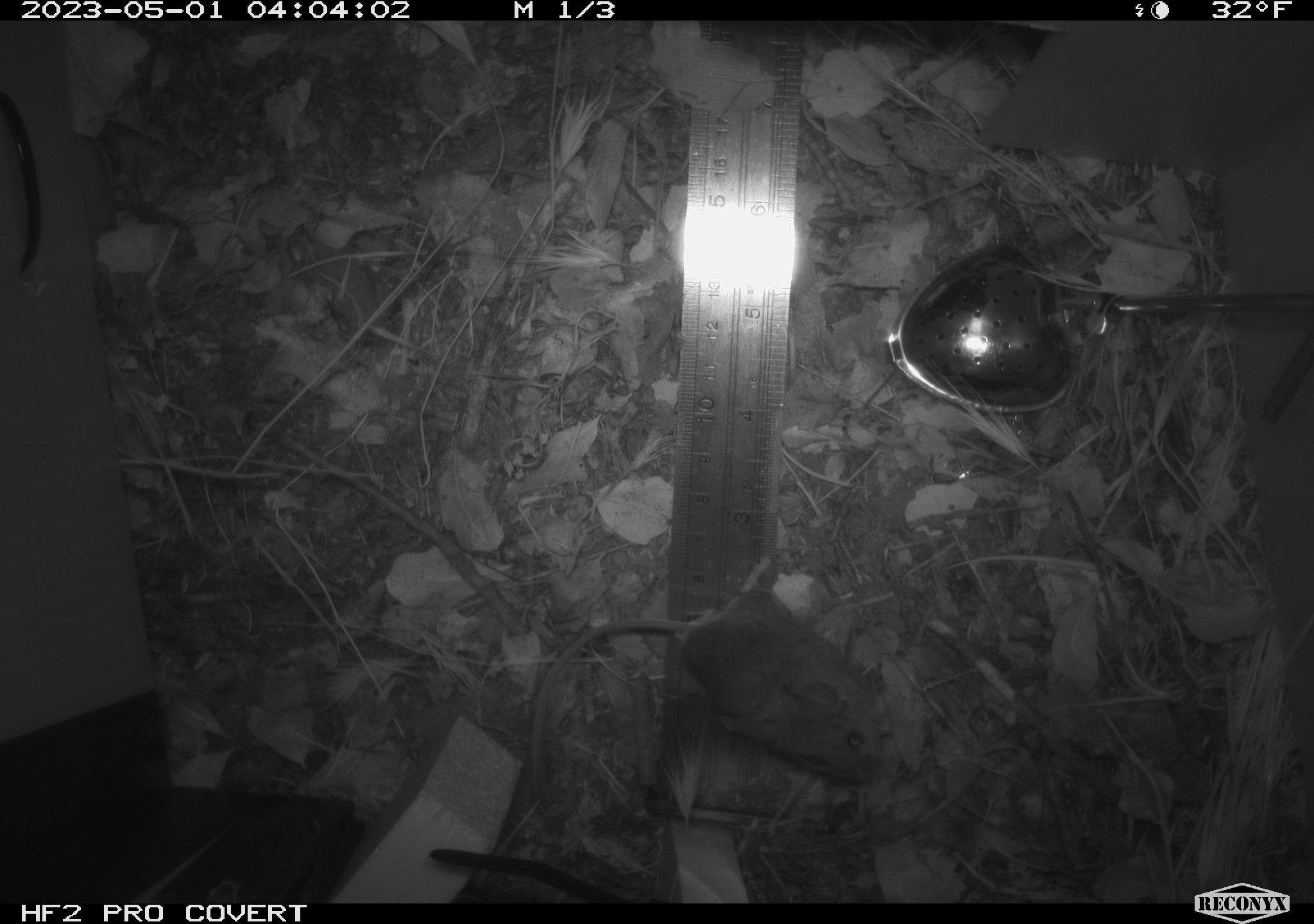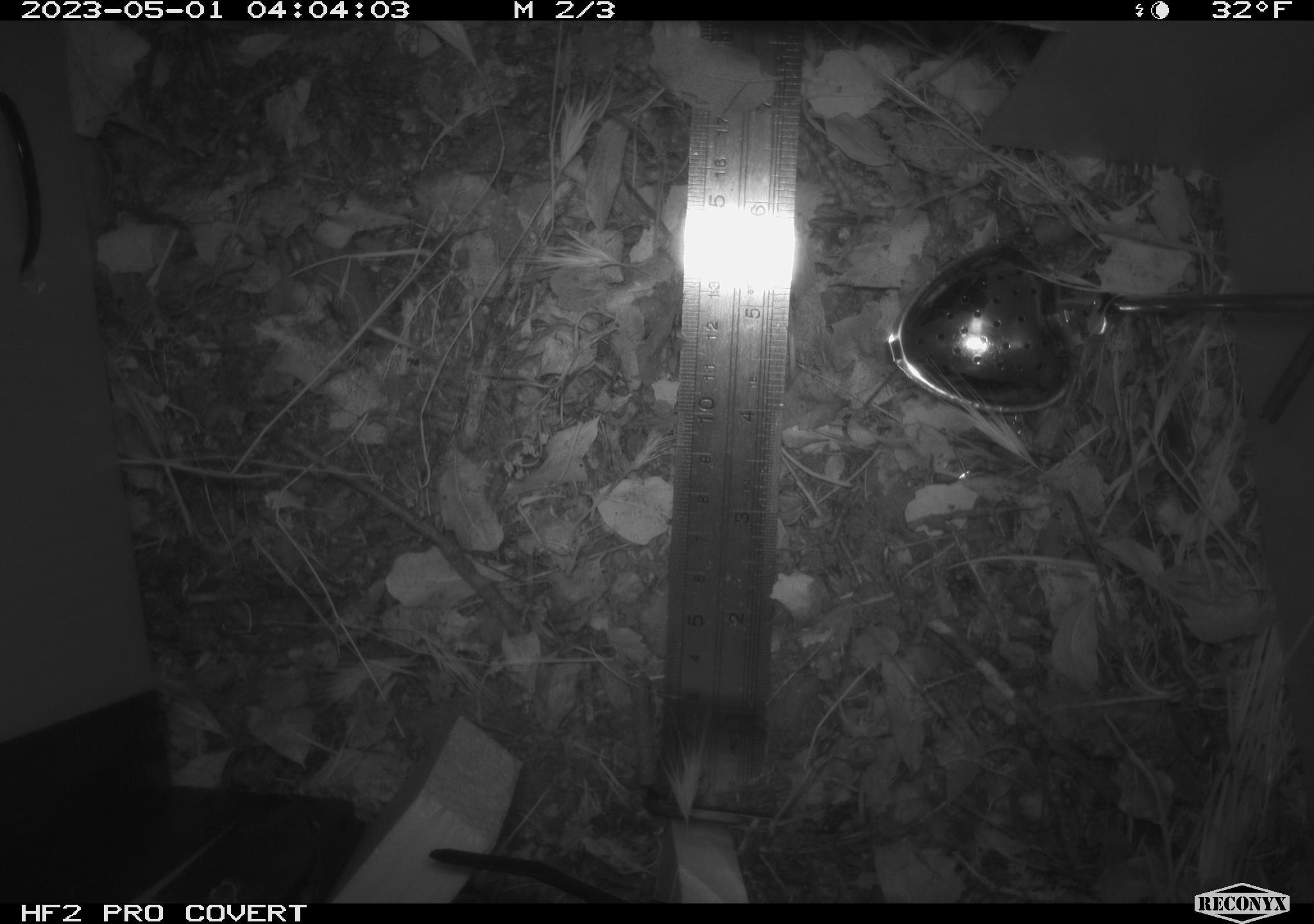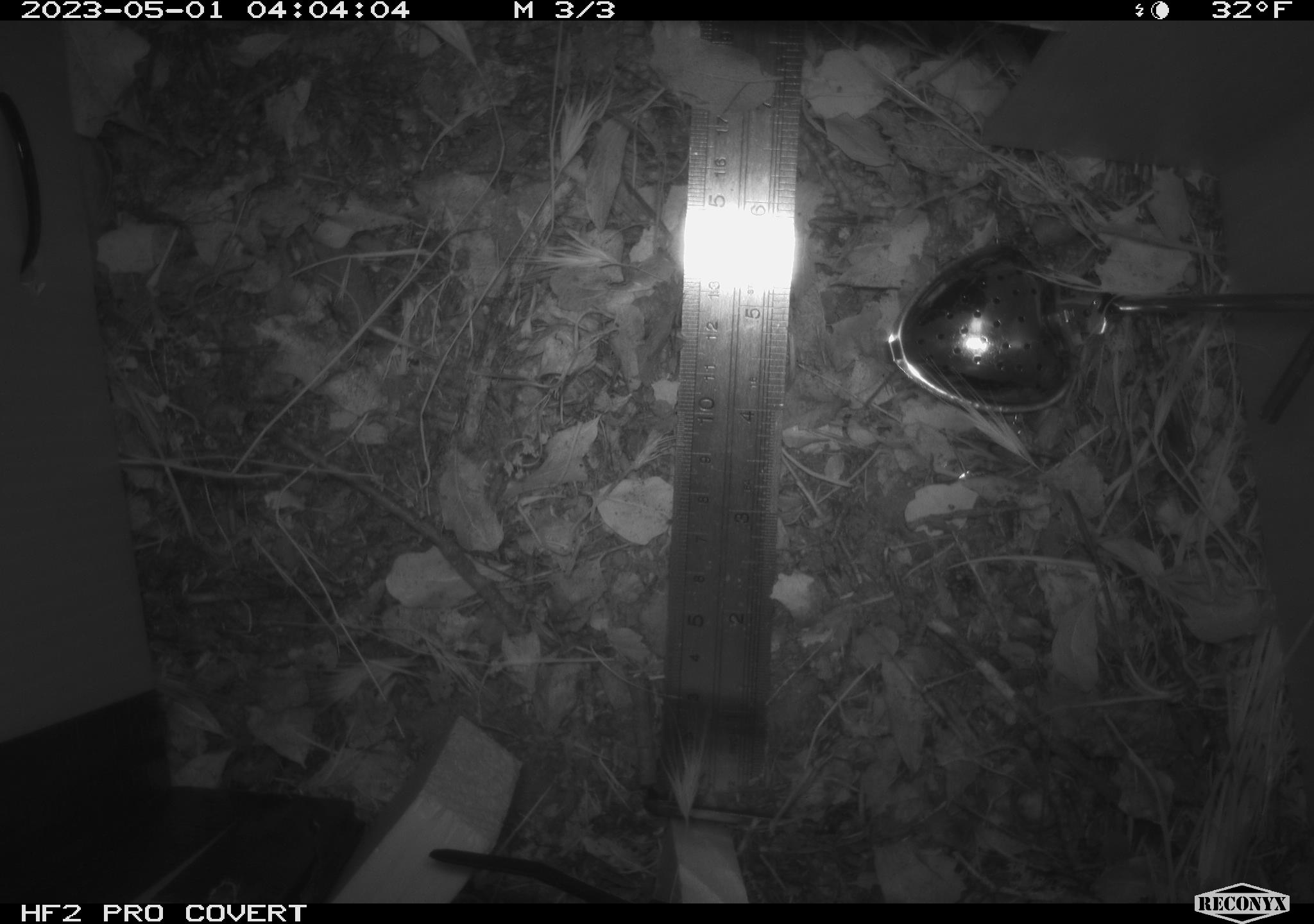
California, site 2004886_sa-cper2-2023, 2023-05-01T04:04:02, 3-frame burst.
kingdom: Animalia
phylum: Chordata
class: Mammalia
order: Rodentia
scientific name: Rodentia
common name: mouse species